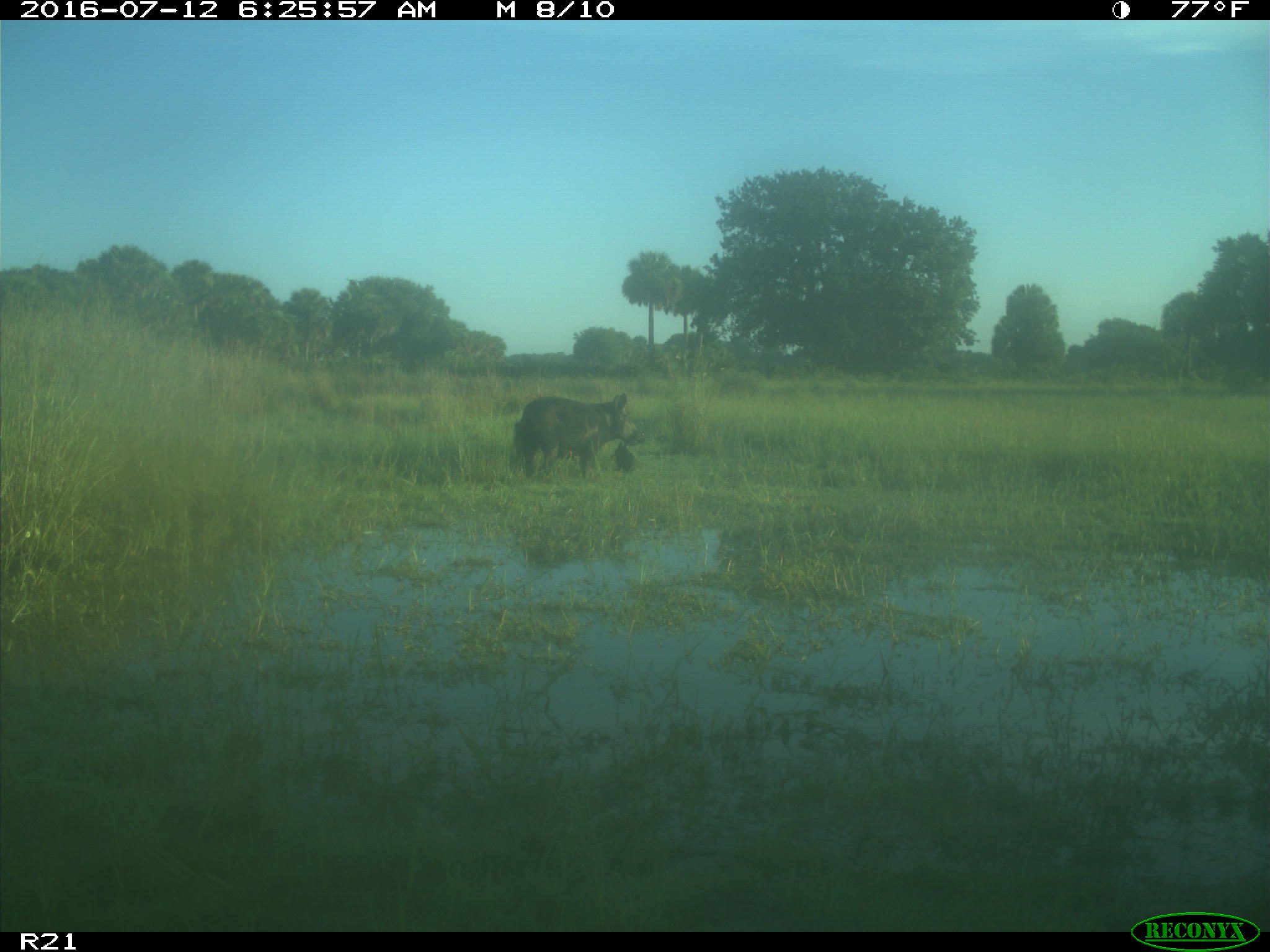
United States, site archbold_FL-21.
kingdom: Animalia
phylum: Chordata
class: Mammalia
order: Artiodactyla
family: Suidae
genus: Sus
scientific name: Sus scrofa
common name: wild boar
Sus scrofa (wild boar).